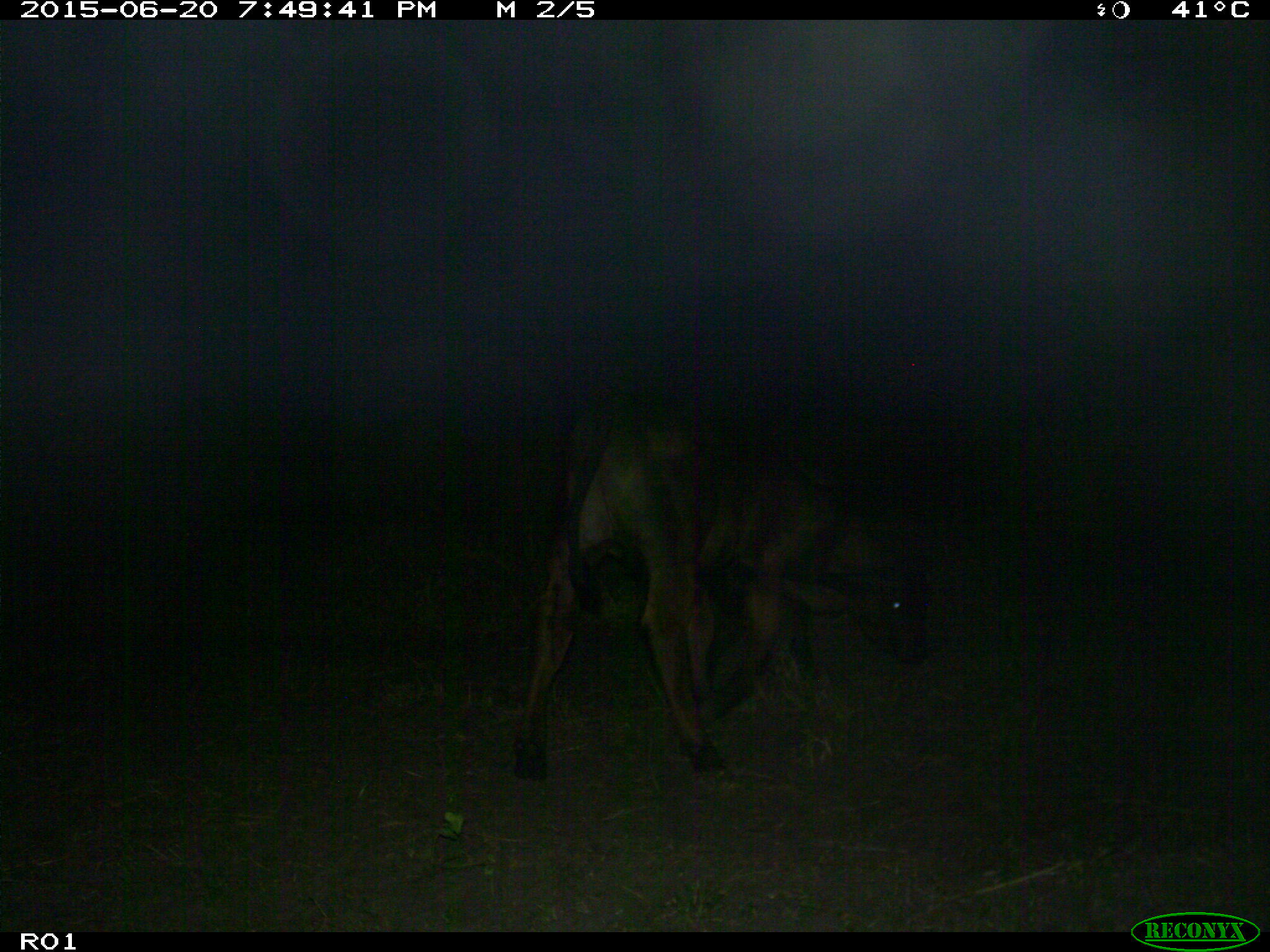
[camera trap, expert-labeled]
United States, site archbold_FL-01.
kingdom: Animalia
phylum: Chordata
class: Mammalia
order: Artiodactyla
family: Bovidae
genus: Bos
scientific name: Bos taurus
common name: domestic cow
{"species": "Bos taurus (domestic cow)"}